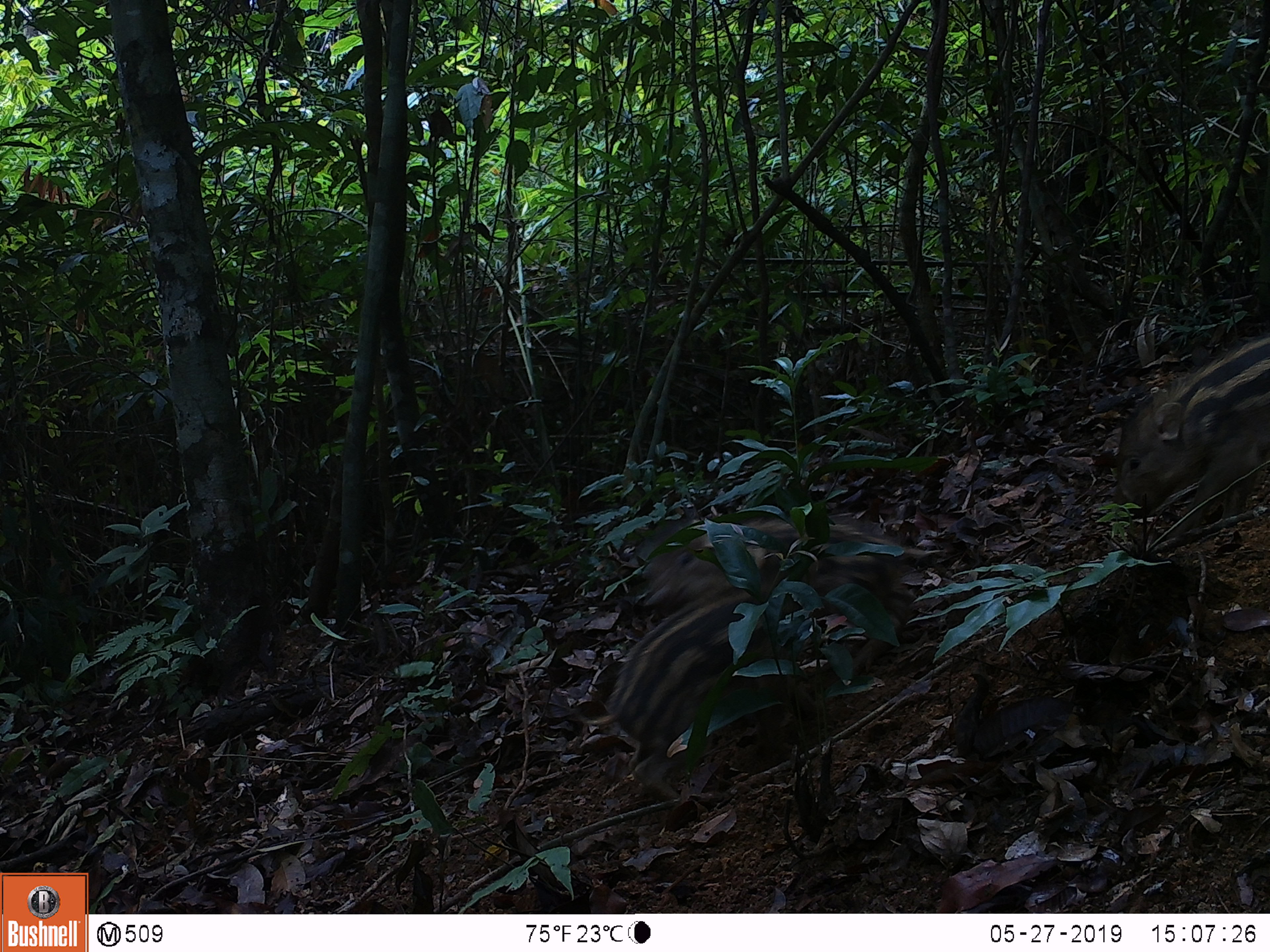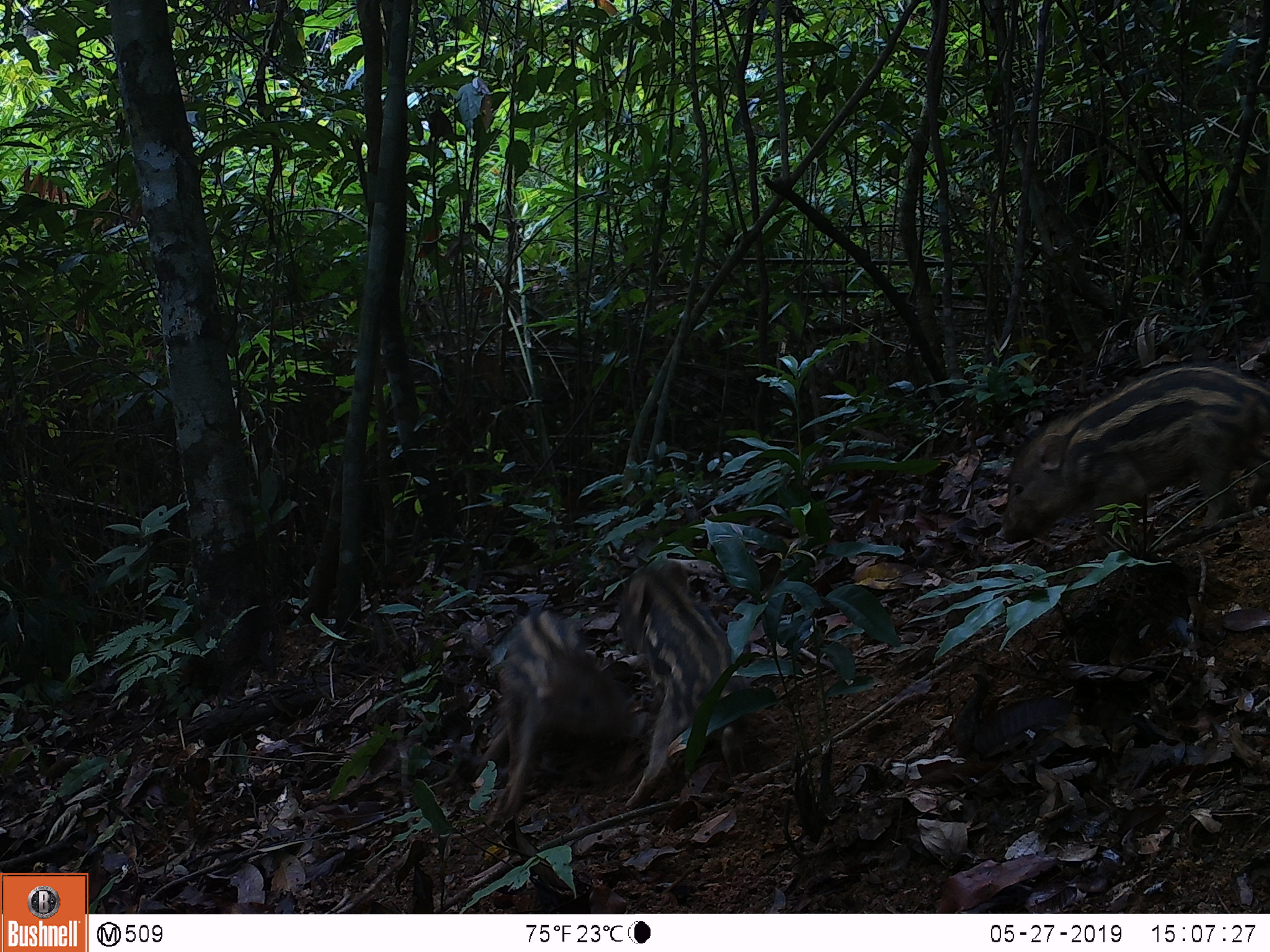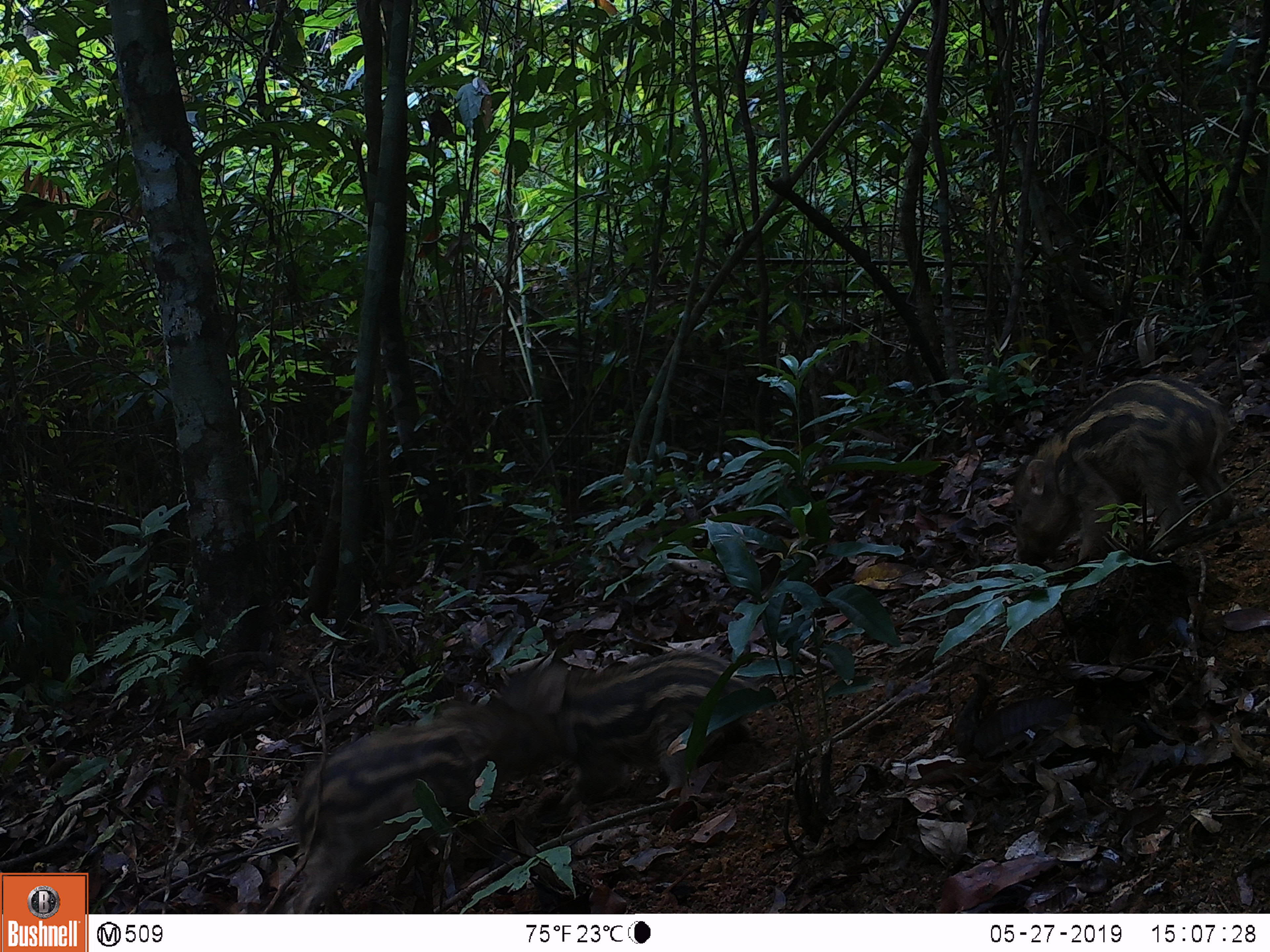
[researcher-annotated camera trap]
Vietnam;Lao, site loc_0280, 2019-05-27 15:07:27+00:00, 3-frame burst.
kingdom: Animalia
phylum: Chordata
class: Mammalia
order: Artiodactyla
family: Suidae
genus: Sus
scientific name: Sus scrofa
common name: eurasian wild pig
Eurasian wild pig (Sus scrofa). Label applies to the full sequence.